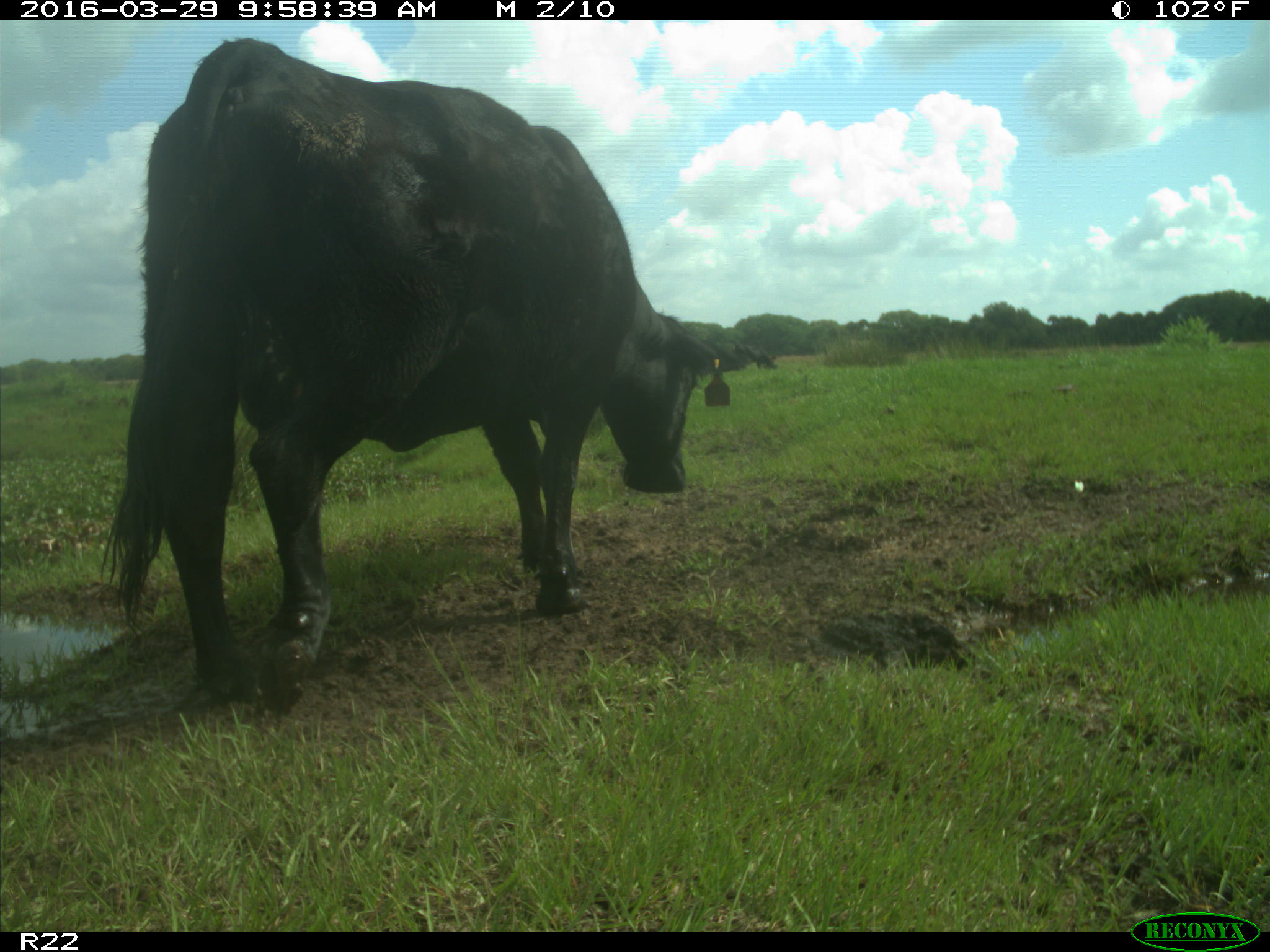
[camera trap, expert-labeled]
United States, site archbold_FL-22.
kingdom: Animalia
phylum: Chordata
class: Mammalia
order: Artiodactyla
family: Bovidae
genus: Bos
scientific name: Bos taurus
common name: domestic cow